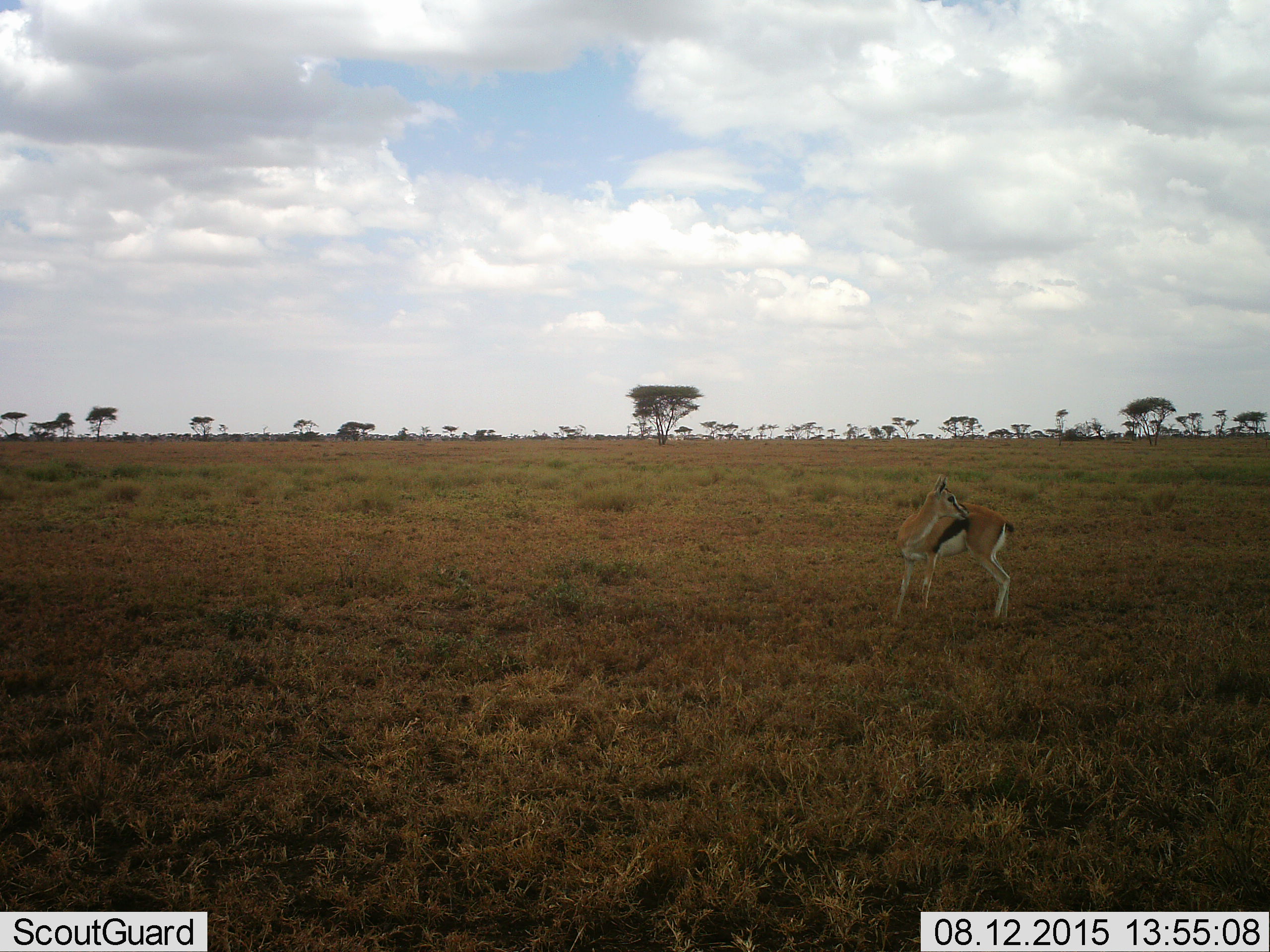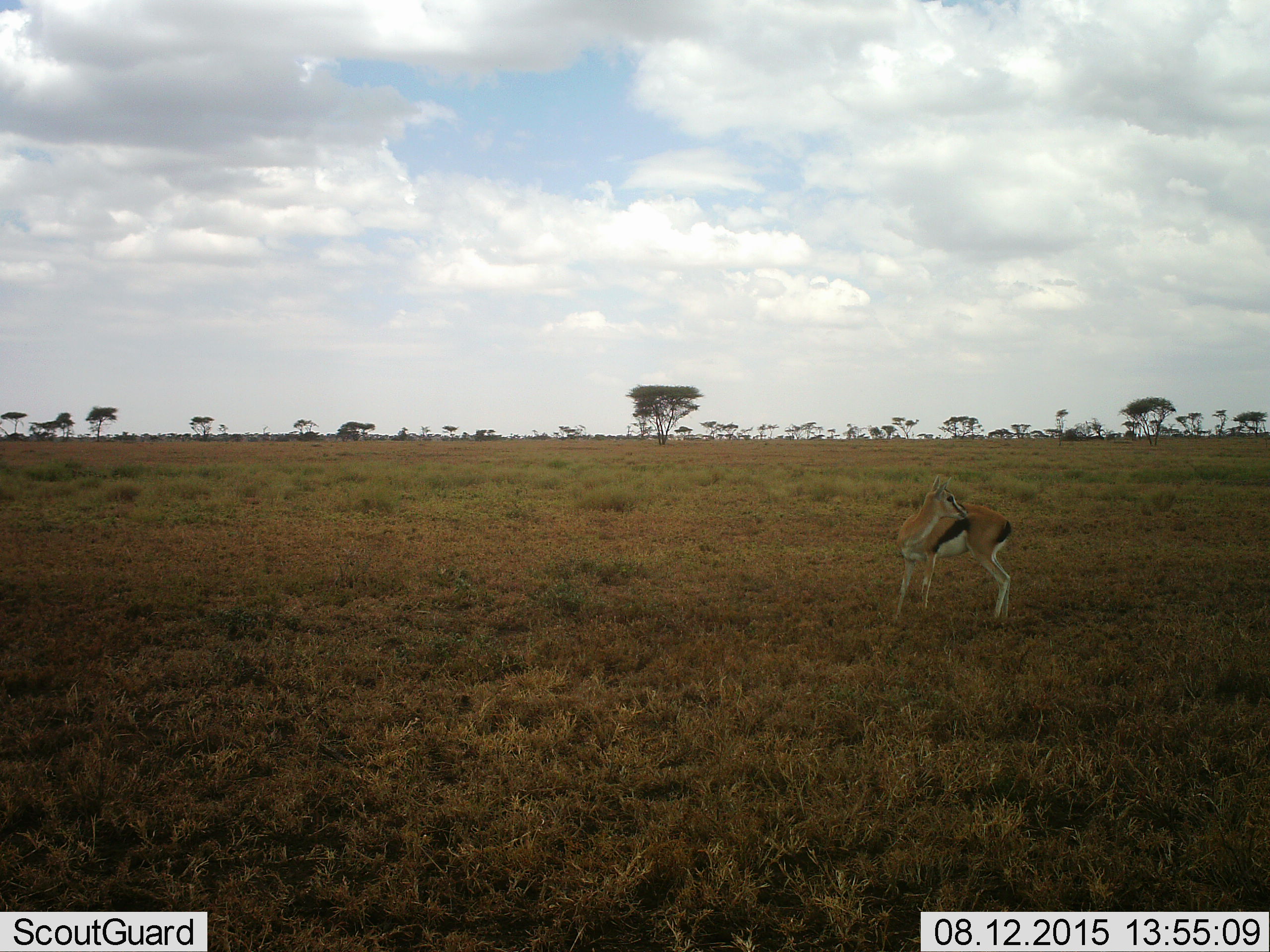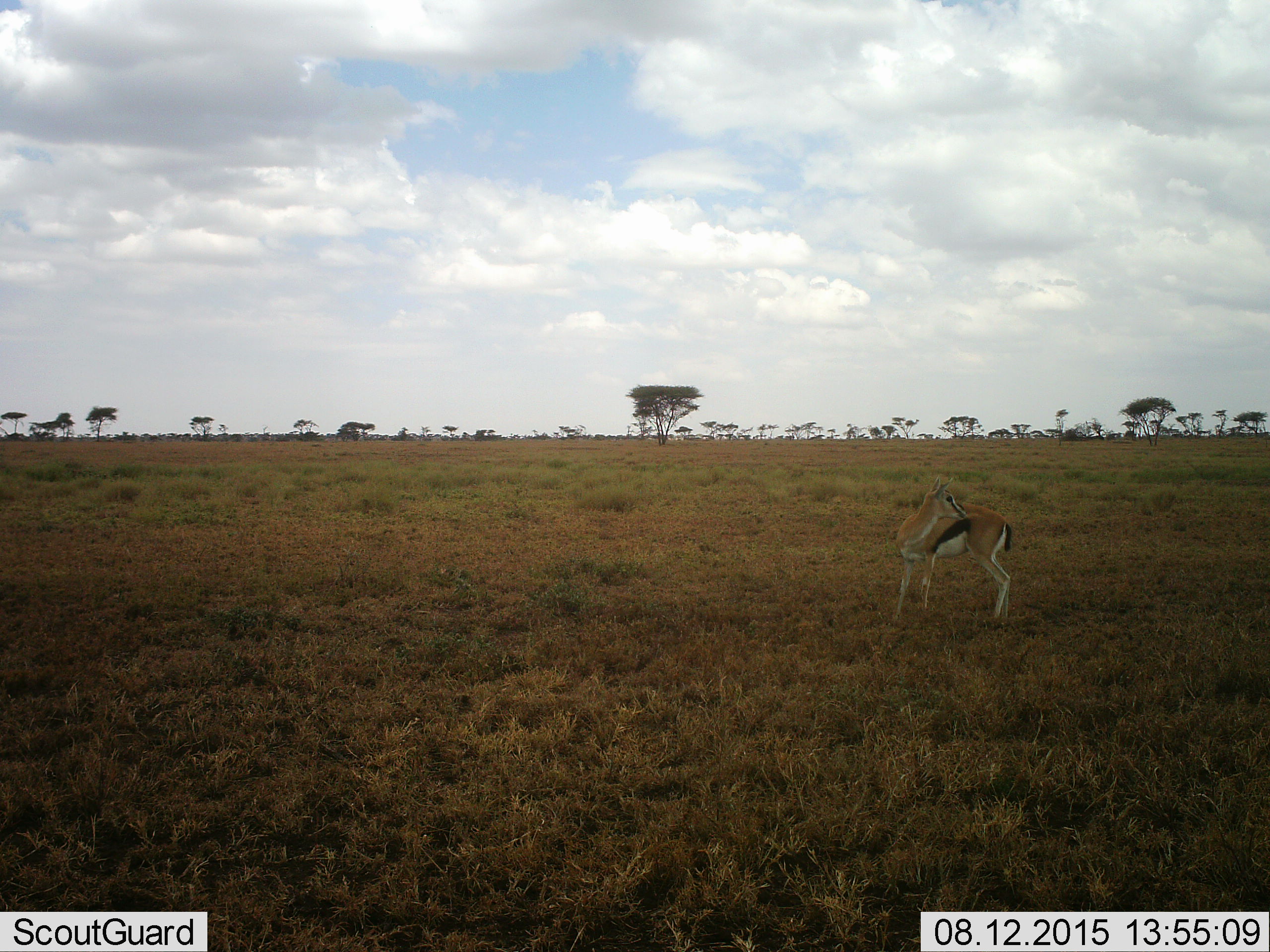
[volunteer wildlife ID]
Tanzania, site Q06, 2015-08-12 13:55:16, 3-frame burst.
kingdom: Animalia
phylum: Chordata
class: Mammalia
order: Artiodactyla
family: Bovidae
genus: Eudorcas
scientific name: Eudorcas thomsonii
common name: thomson's gazelle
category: gazellethomsons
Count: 1.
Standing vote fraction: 100%.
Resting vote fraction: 0%.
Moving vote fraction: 0%.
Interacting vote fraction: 0%.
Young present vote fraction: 0%.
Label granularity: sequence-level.